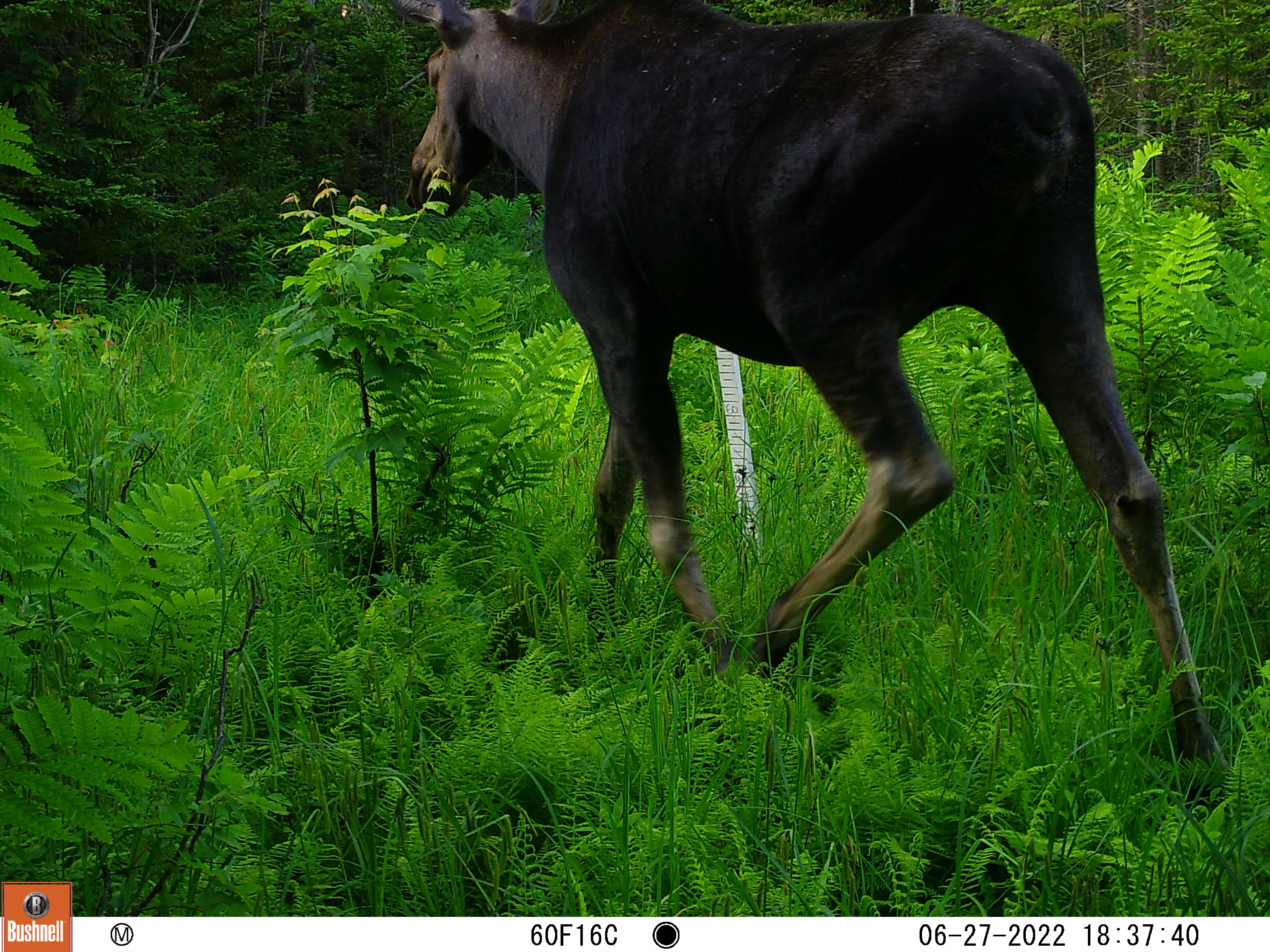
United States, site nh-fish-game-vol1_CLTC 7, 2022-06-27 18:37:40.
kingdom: Animalia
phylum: Chordata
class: Mammalia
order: Artiodactyla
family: Cervidae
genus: Alces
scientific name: Alces alces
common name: moose